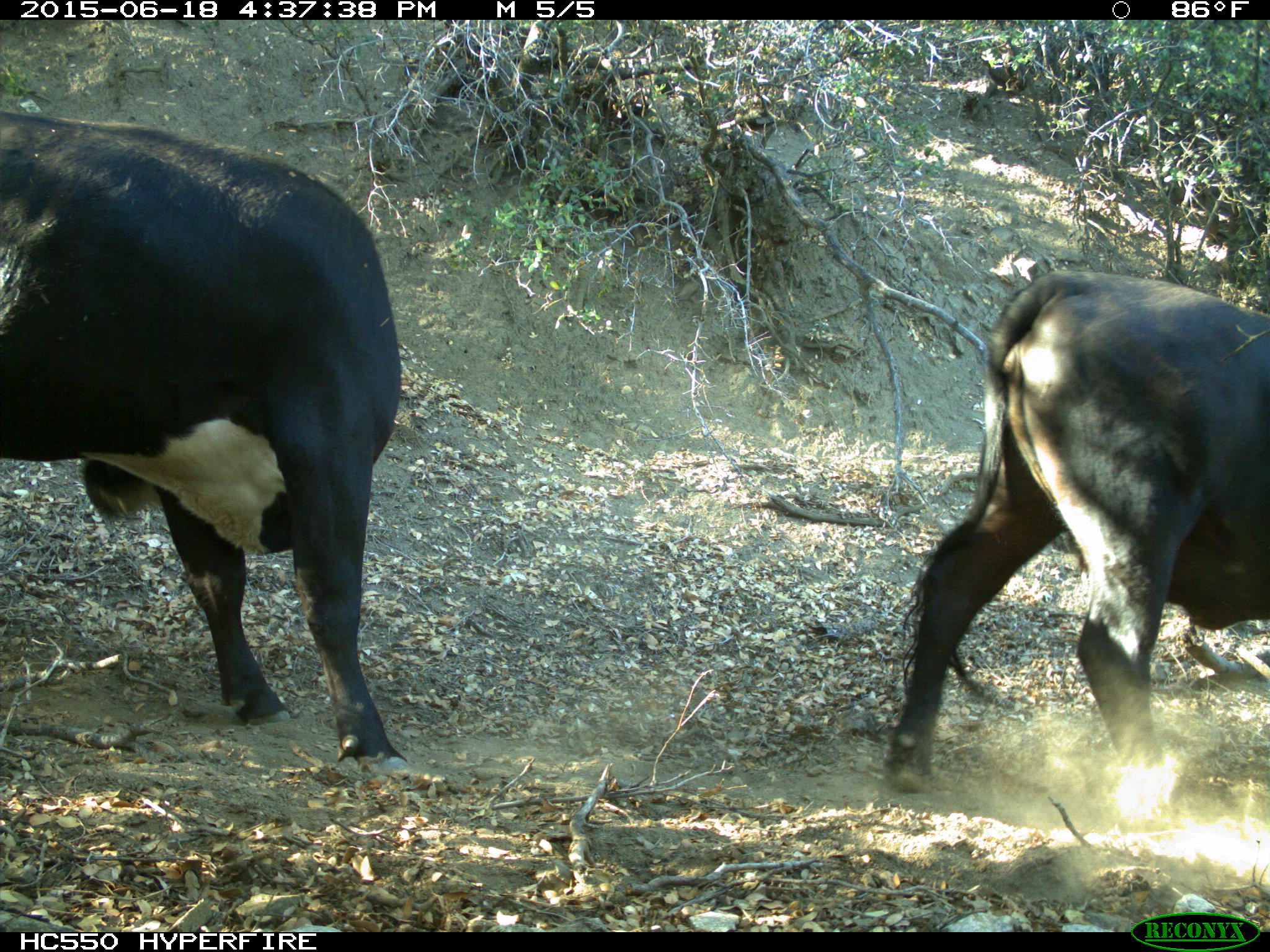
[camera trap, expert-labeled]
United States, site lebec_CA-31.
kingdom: Animalia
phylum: Chordata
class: Mammalia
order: Artiodactyla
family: Bovidae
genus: Bos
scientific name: Bos taurus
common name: domestic cow